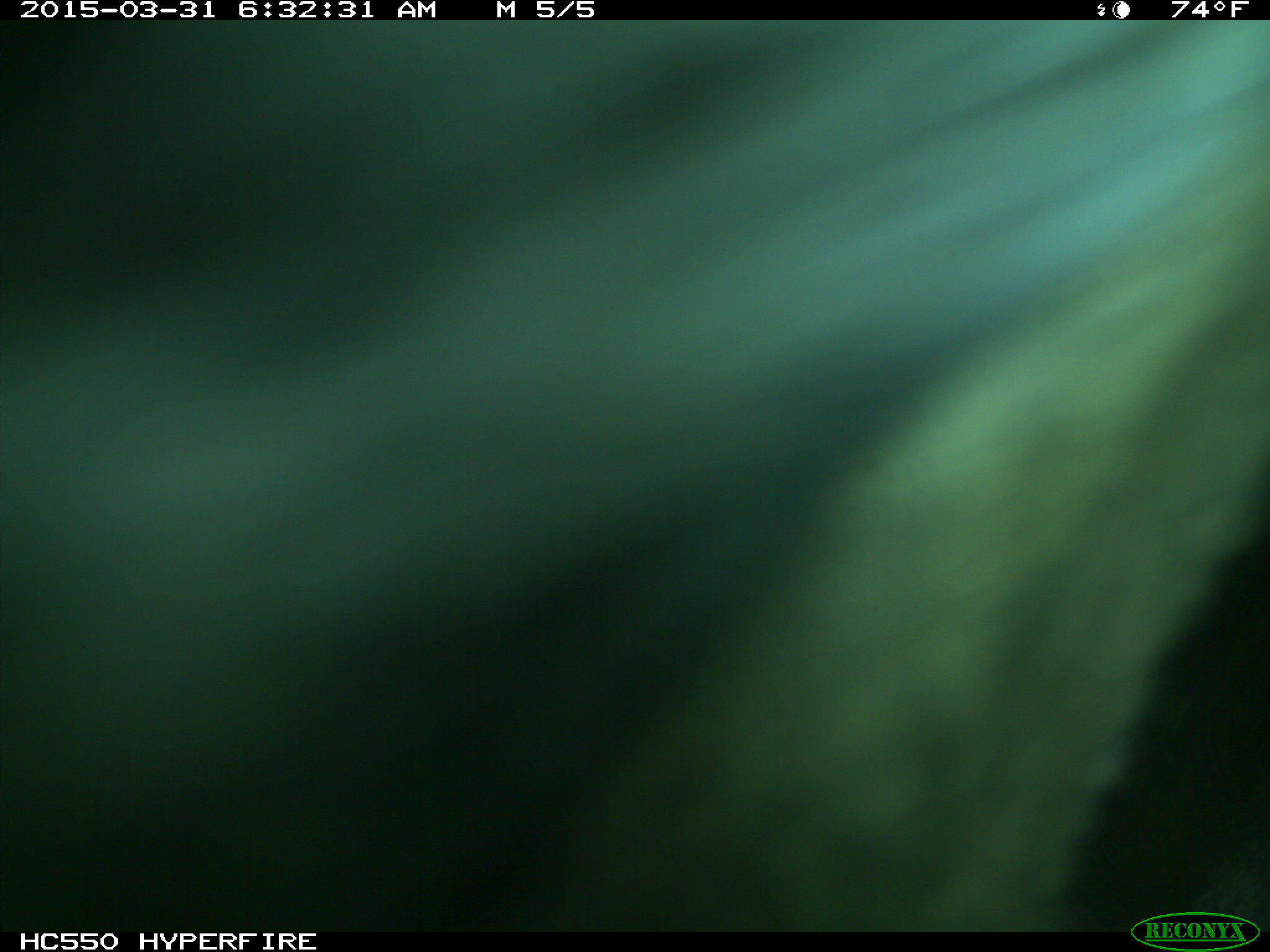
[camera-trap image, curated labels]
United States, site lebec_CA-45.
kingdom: Animalia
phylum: Chordata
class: Mammalia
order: Artiodactyla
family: Bovidae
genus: Bos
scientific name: Bos taurus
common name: domestic cow